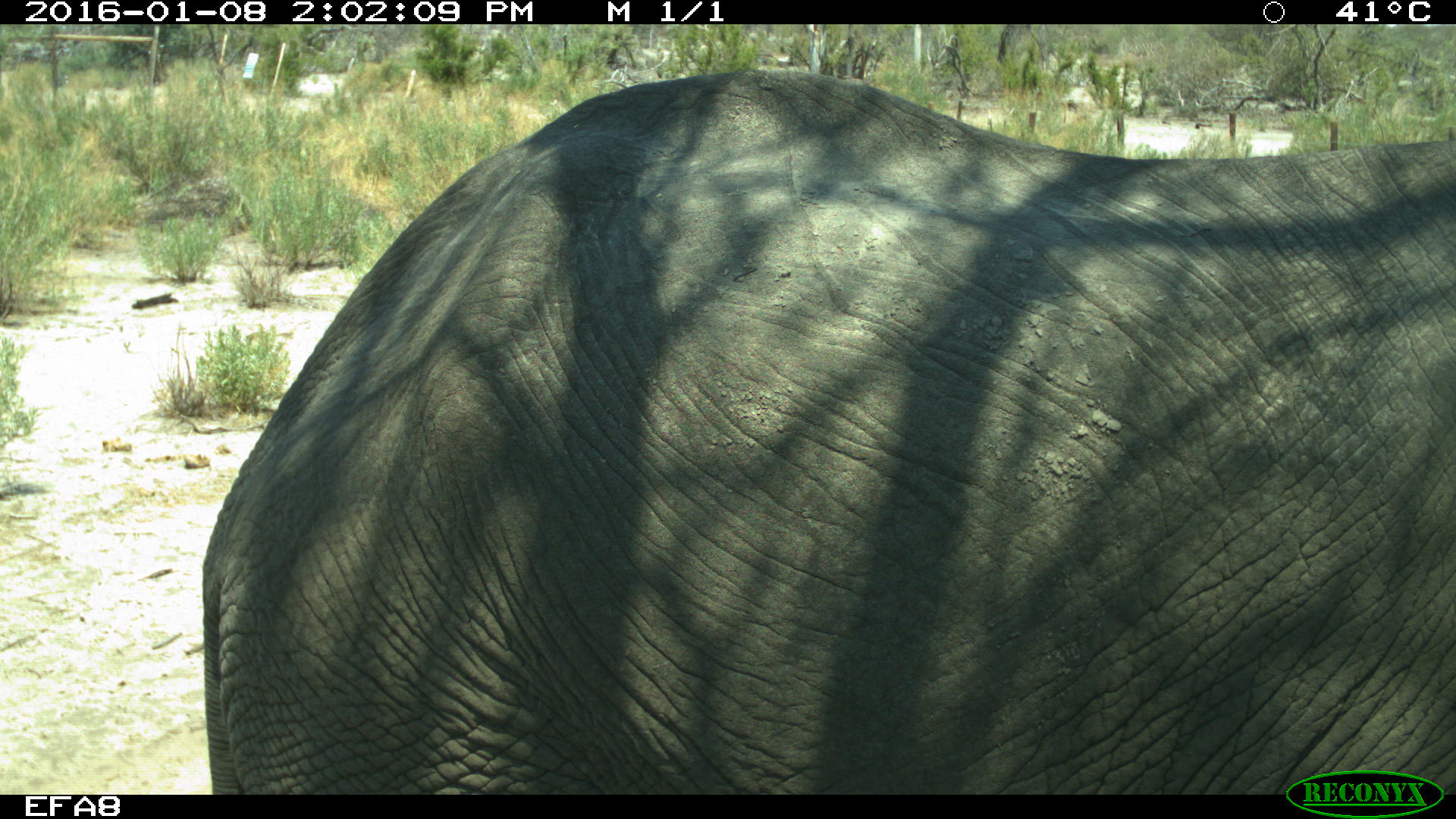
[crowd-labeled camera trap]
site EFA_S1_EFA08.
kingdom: Animalia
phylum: Chordata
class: Mammalia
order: Proboscidea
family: Elephantidae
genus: Loxodonta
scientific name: Loxodonta africana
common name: african bush elephant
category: elephant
Elephant (african bush elephant) (Loxodonta africana), count 1. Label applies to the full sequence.